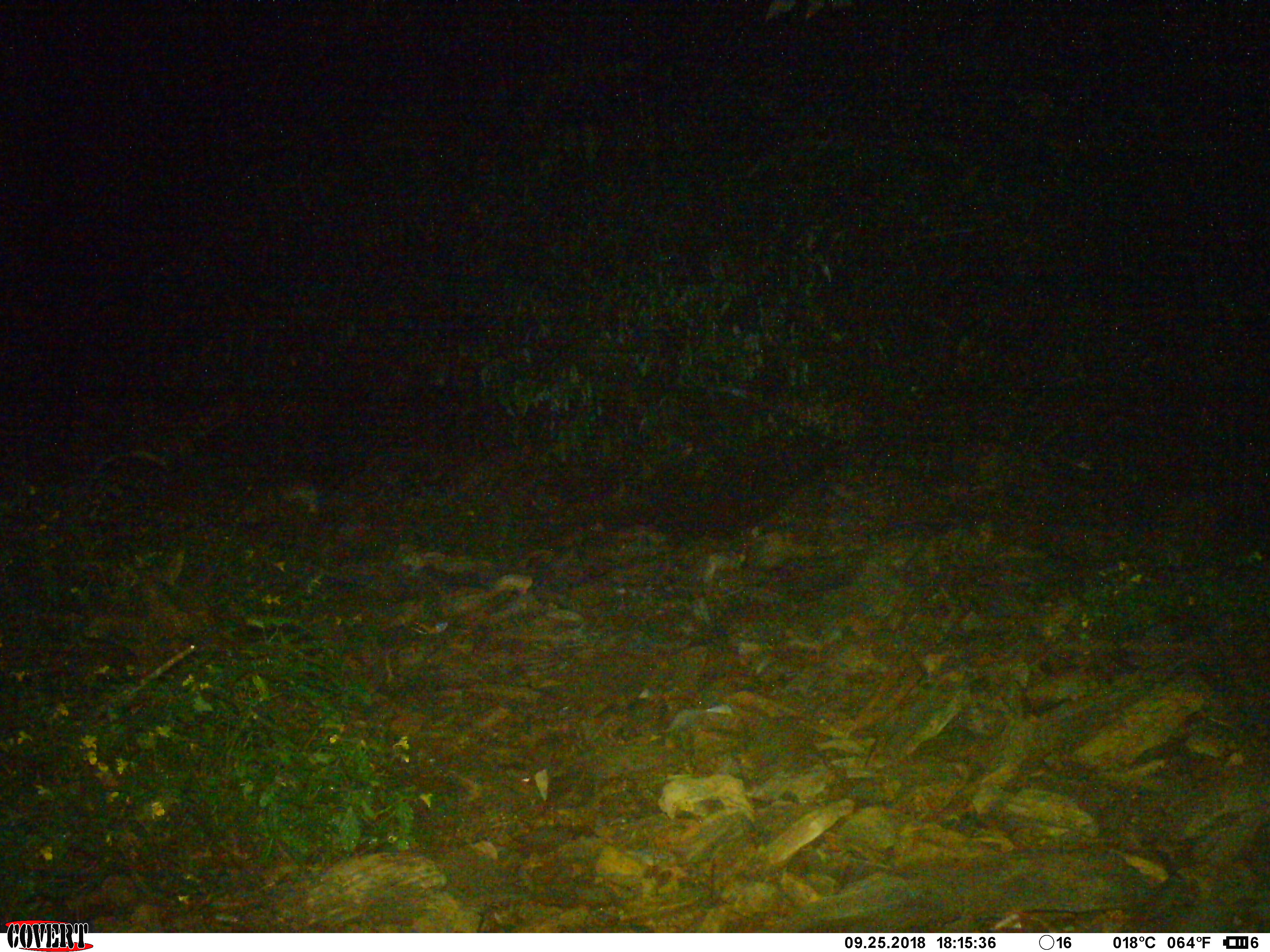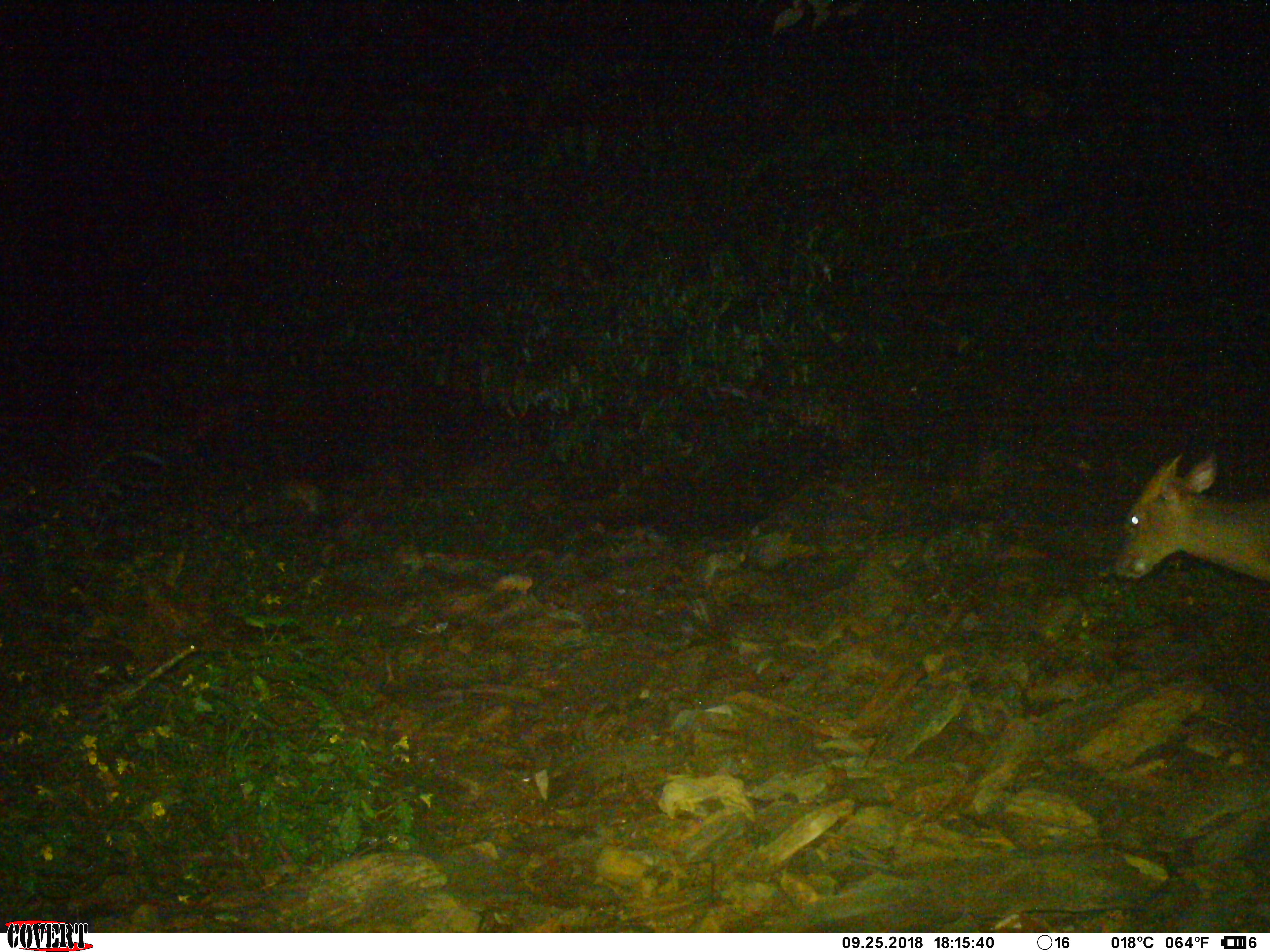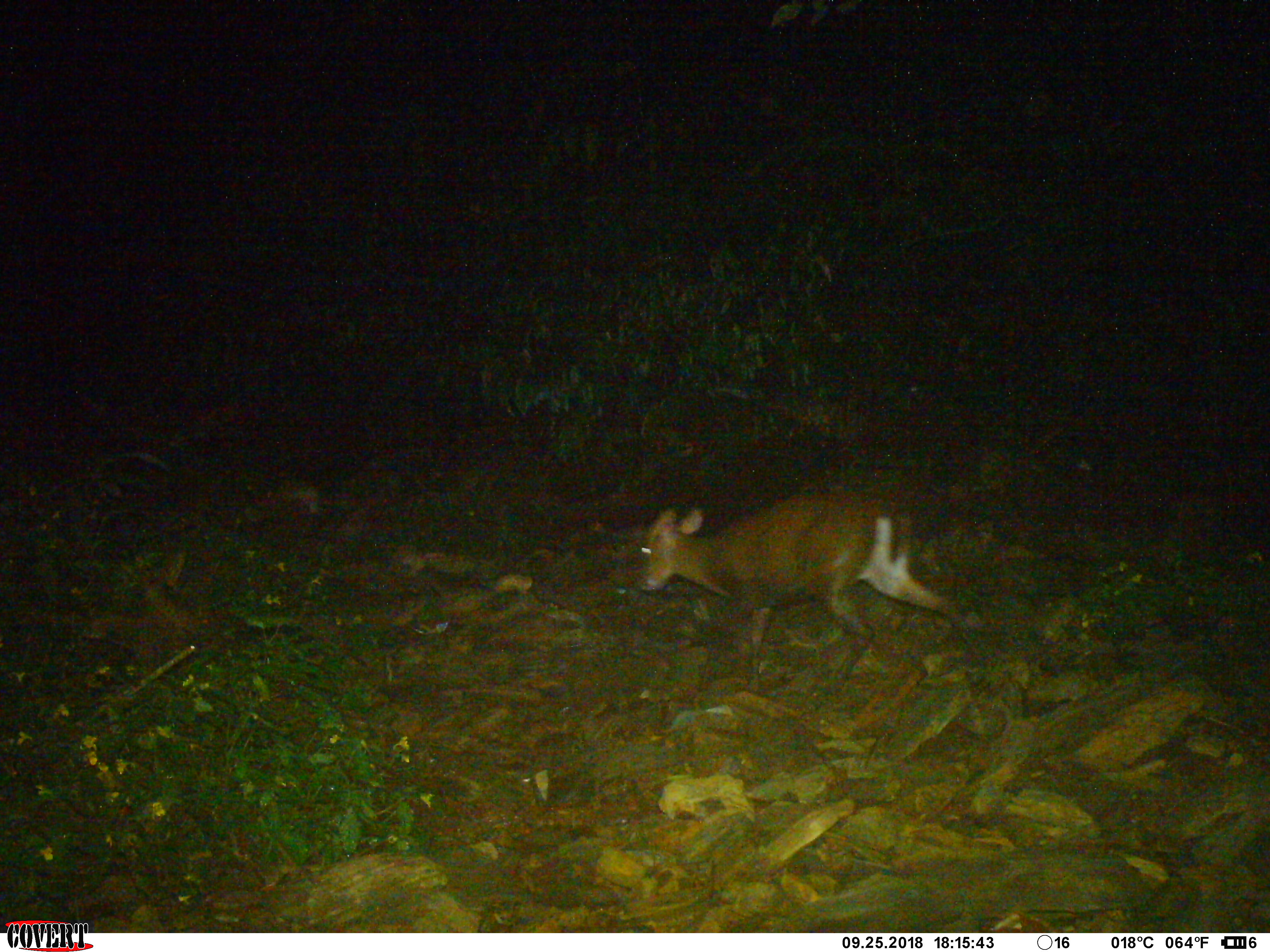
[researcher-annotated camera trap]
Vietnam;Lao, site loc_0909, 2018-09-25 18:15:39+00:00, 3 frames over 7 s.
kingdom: Animalia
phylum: Chordata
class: Mammalia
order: Artiodactyla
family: Cervidae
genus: Muntiacus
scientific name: Muntiacus rooseveltorum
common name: roosevelt's muntjac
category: roosevelts muntjac group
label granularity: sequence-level